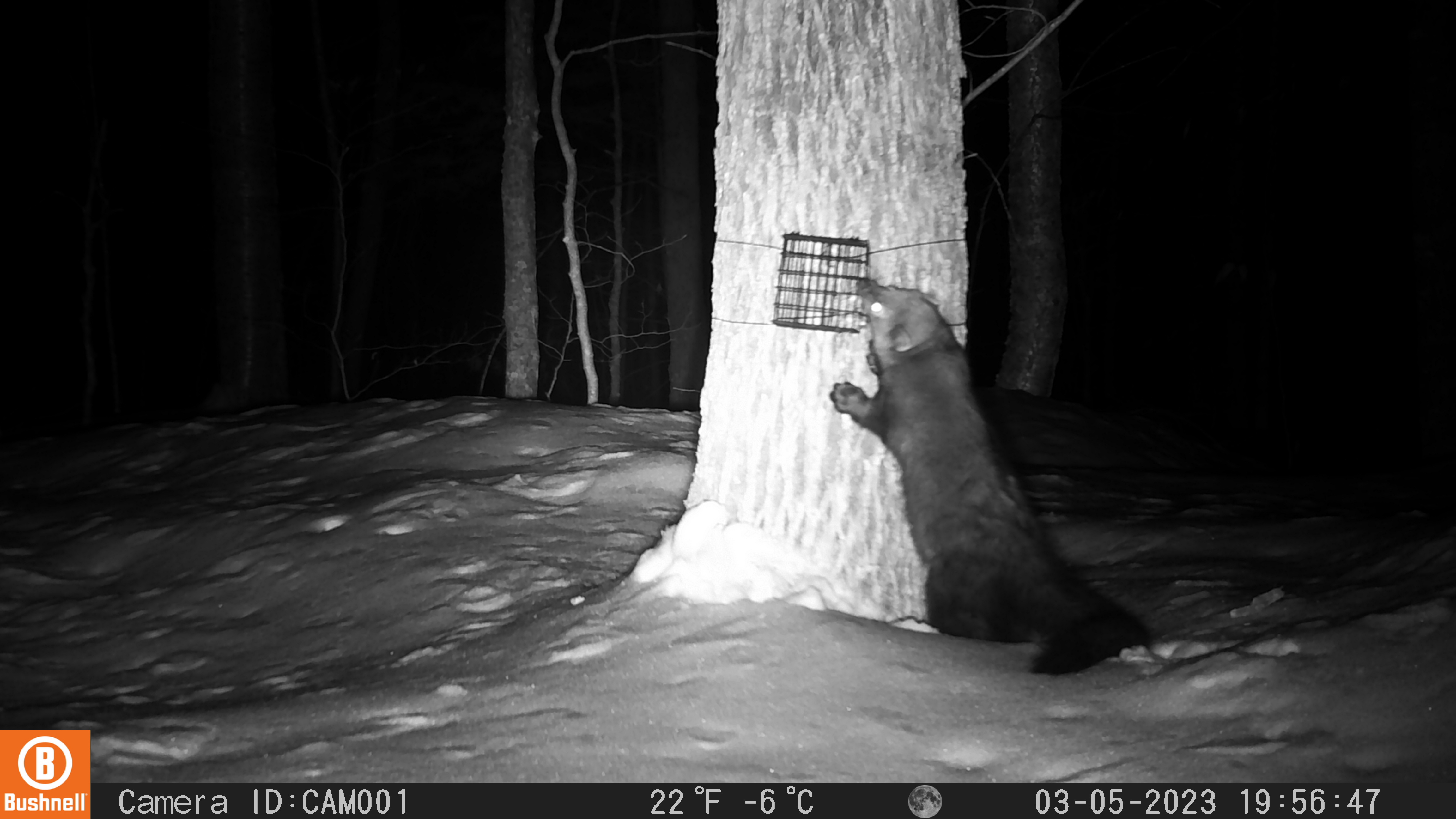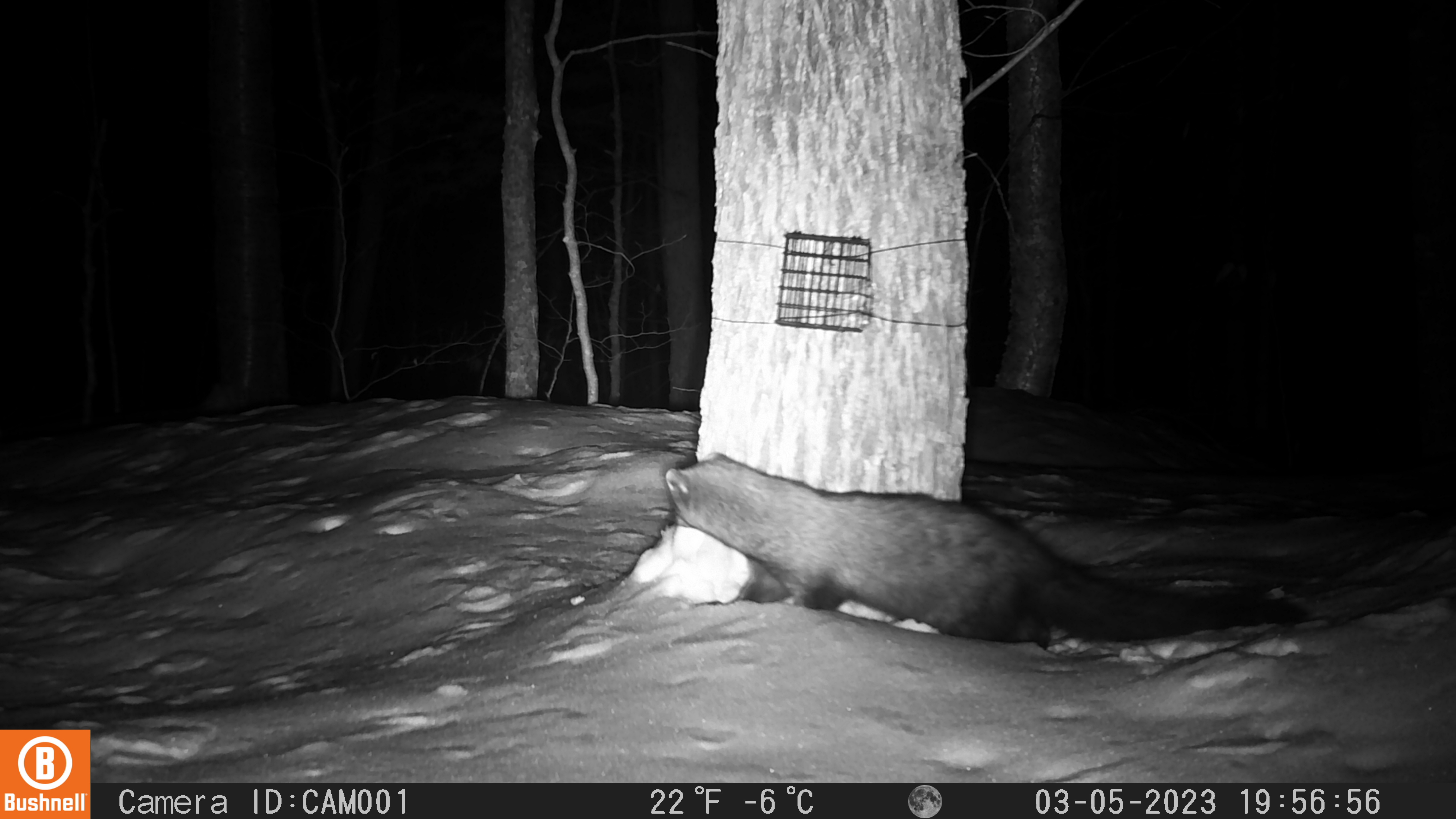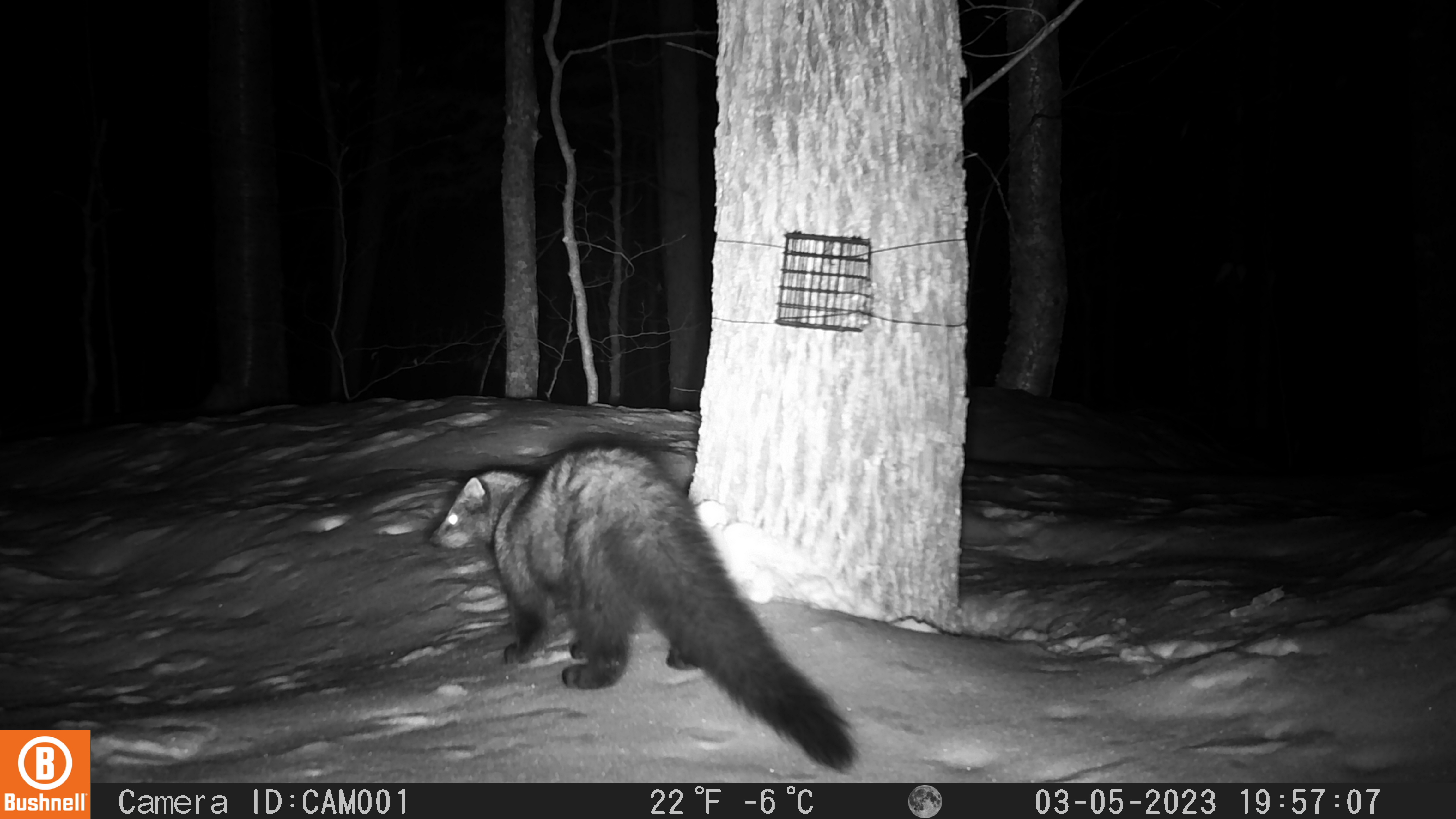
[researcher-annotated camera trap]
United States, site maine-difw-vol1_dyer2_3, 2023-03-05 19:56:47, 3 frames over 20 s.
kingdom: Animalia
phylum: Chordata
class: Mammalia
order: Carnivora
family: Mustelidae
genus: Pekania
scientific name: Pekania pennanti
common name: fisher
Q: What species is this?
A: Fisher (Pekania pennanti).